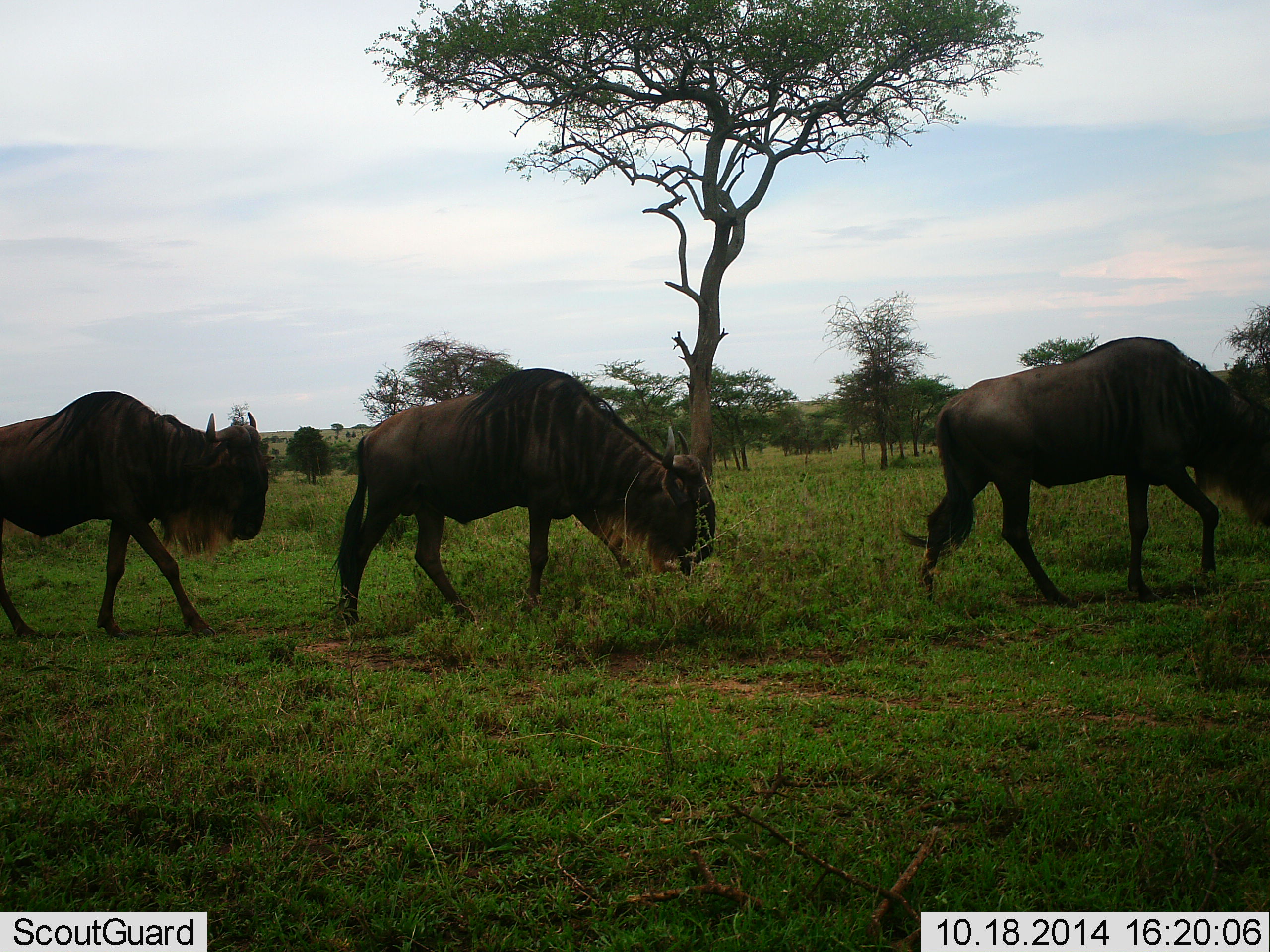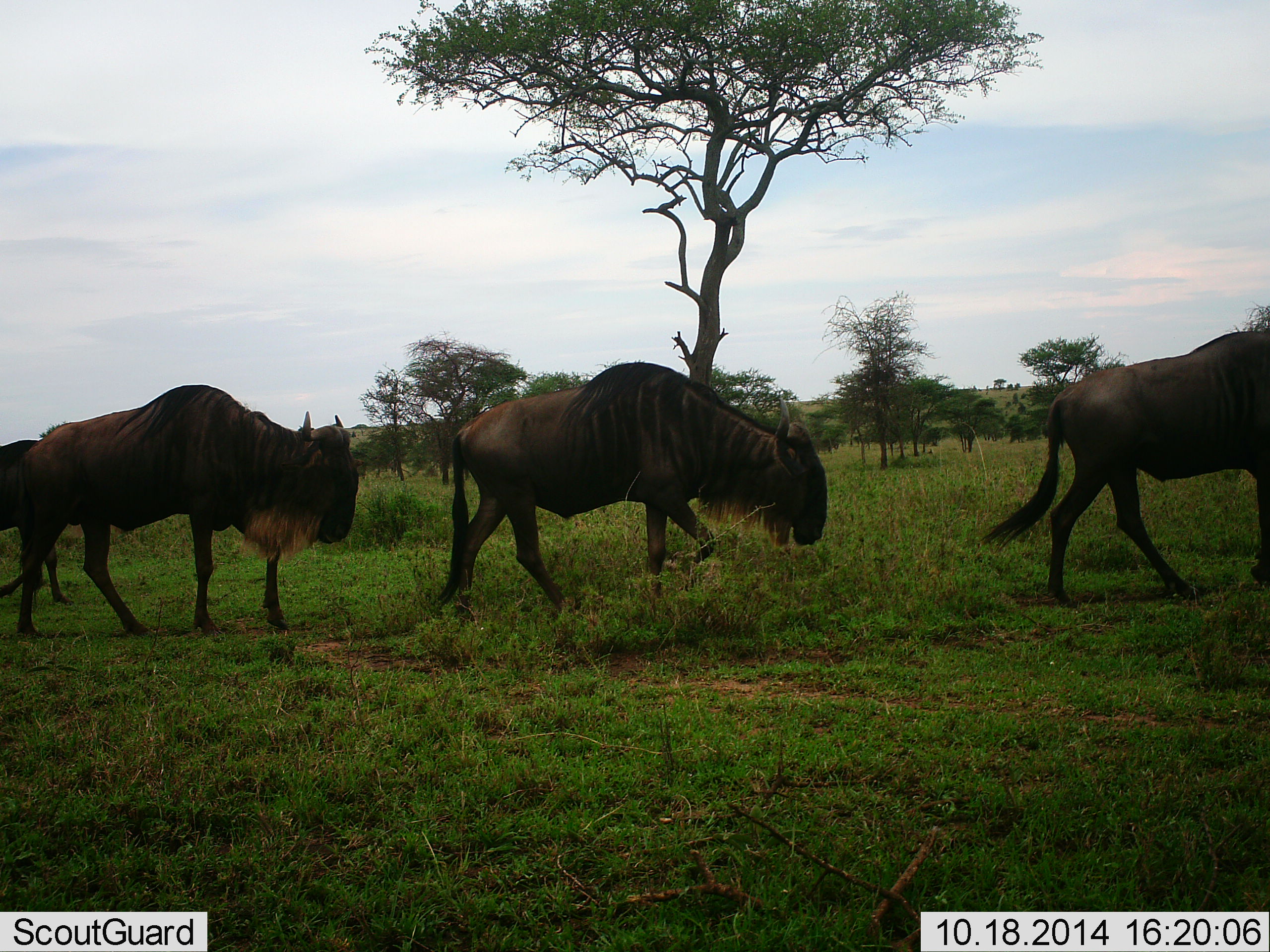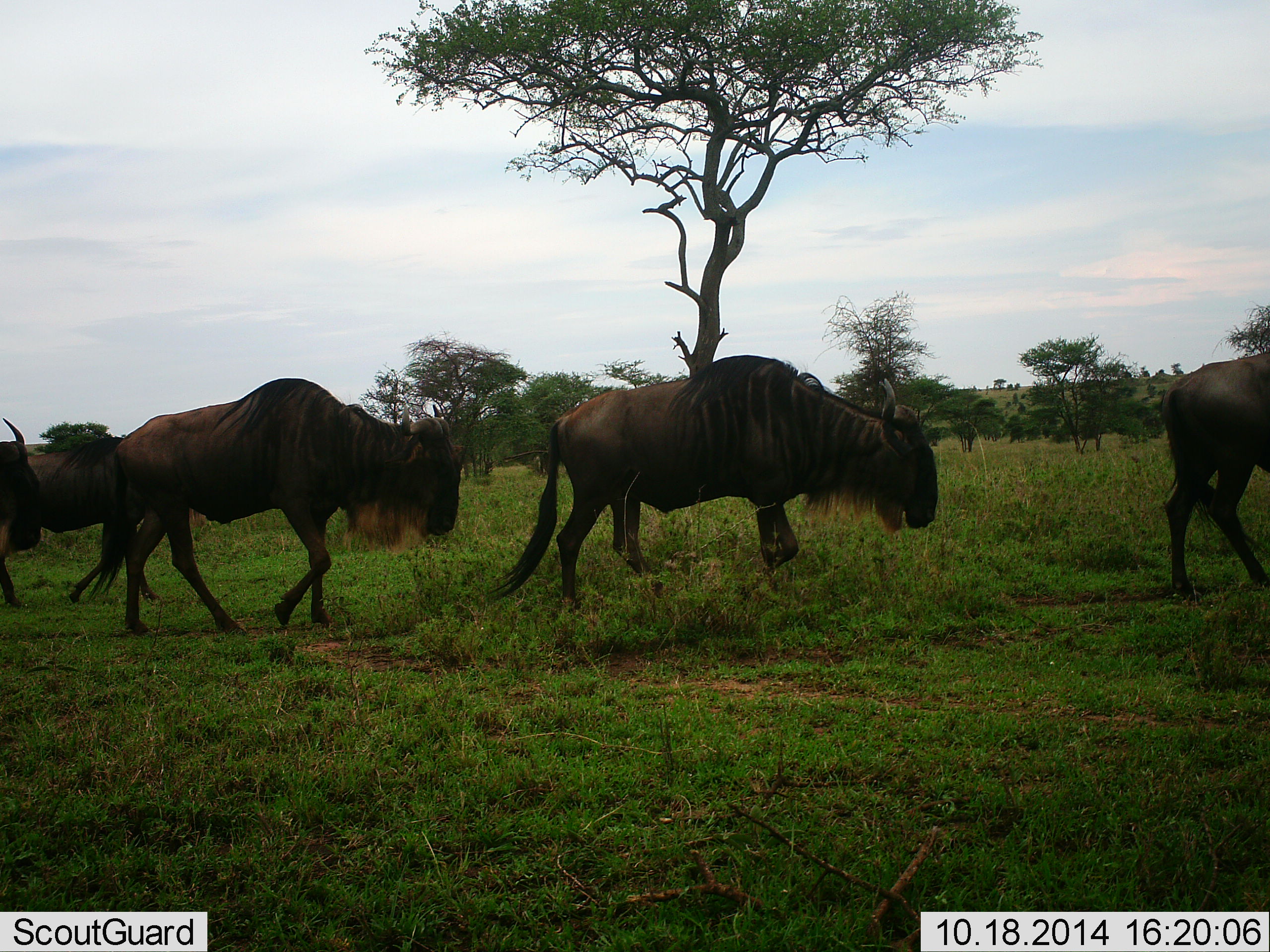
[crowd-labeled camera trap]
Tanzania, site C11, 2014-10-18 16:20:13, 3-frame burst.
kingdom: Animalia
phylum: Chordata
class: Mammalia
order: Artiodactyla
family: Bovidae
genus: Connochaetes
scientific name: Connochaetes taurinus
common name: blue wildebeest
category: wildebeest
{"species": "wildebeest (blue wildebeest) (Connochaetes taurinus)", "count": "4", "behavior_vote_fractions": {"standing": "10%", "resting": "0%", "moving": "100%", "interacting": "0%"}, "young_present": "0%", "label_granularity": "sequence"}